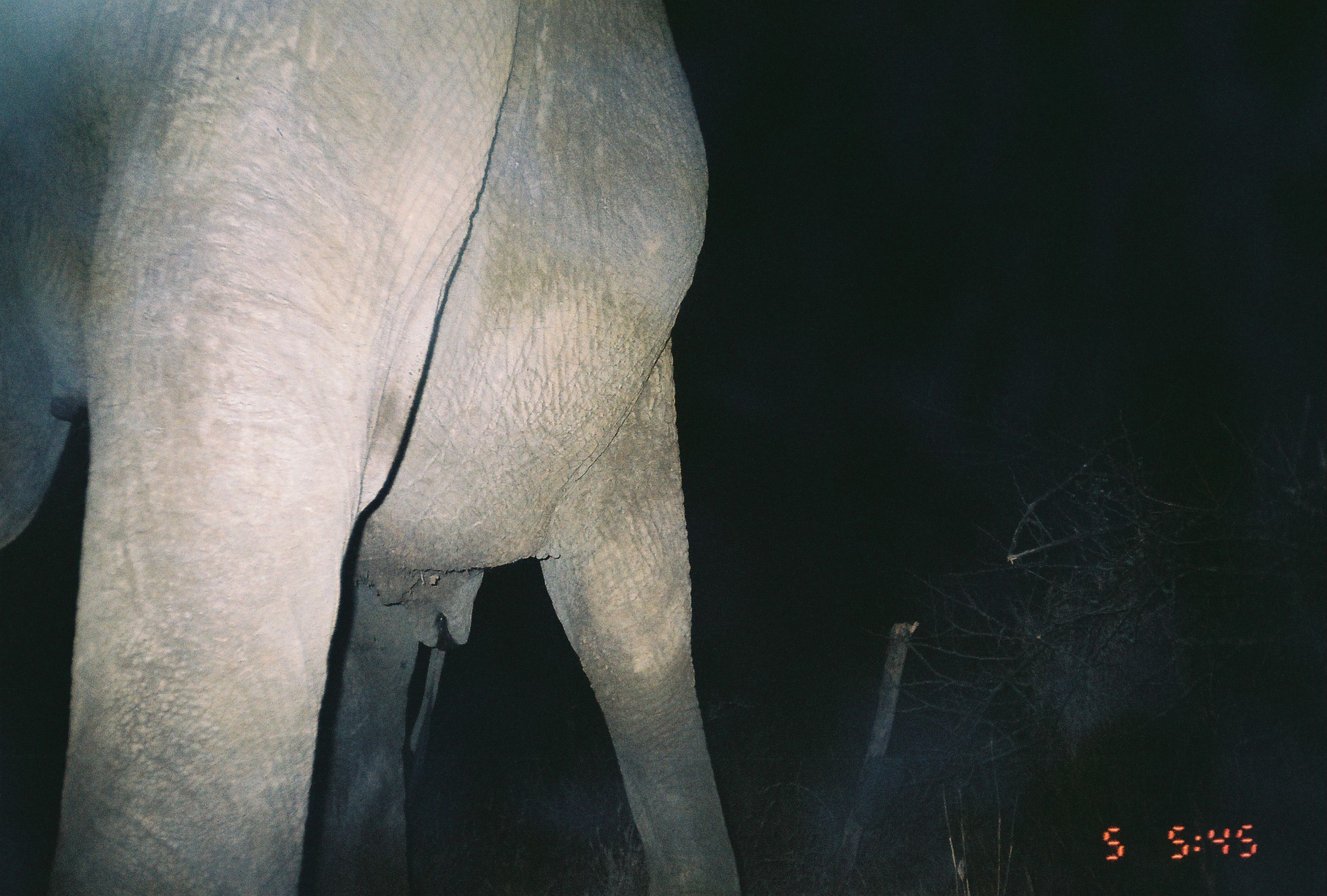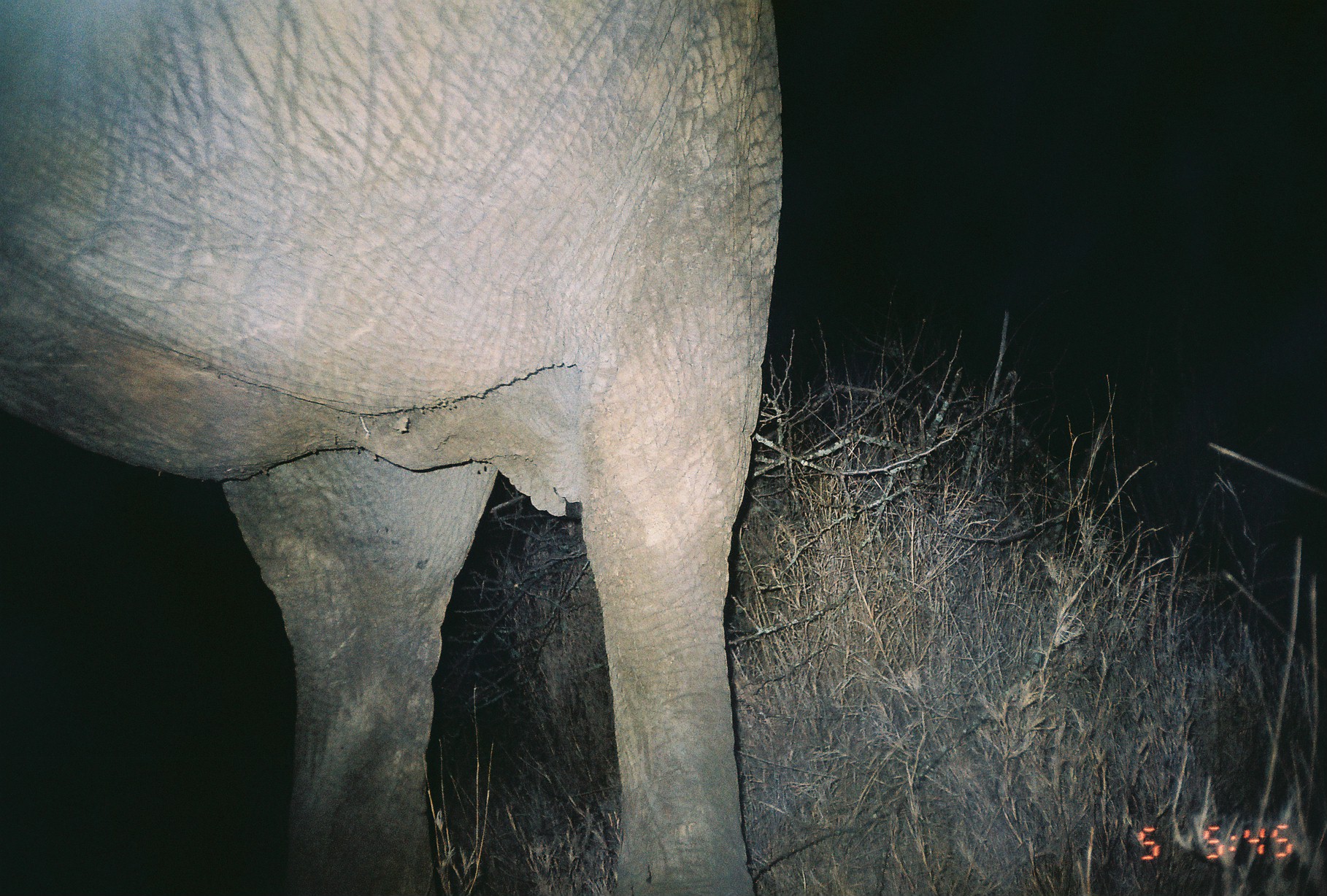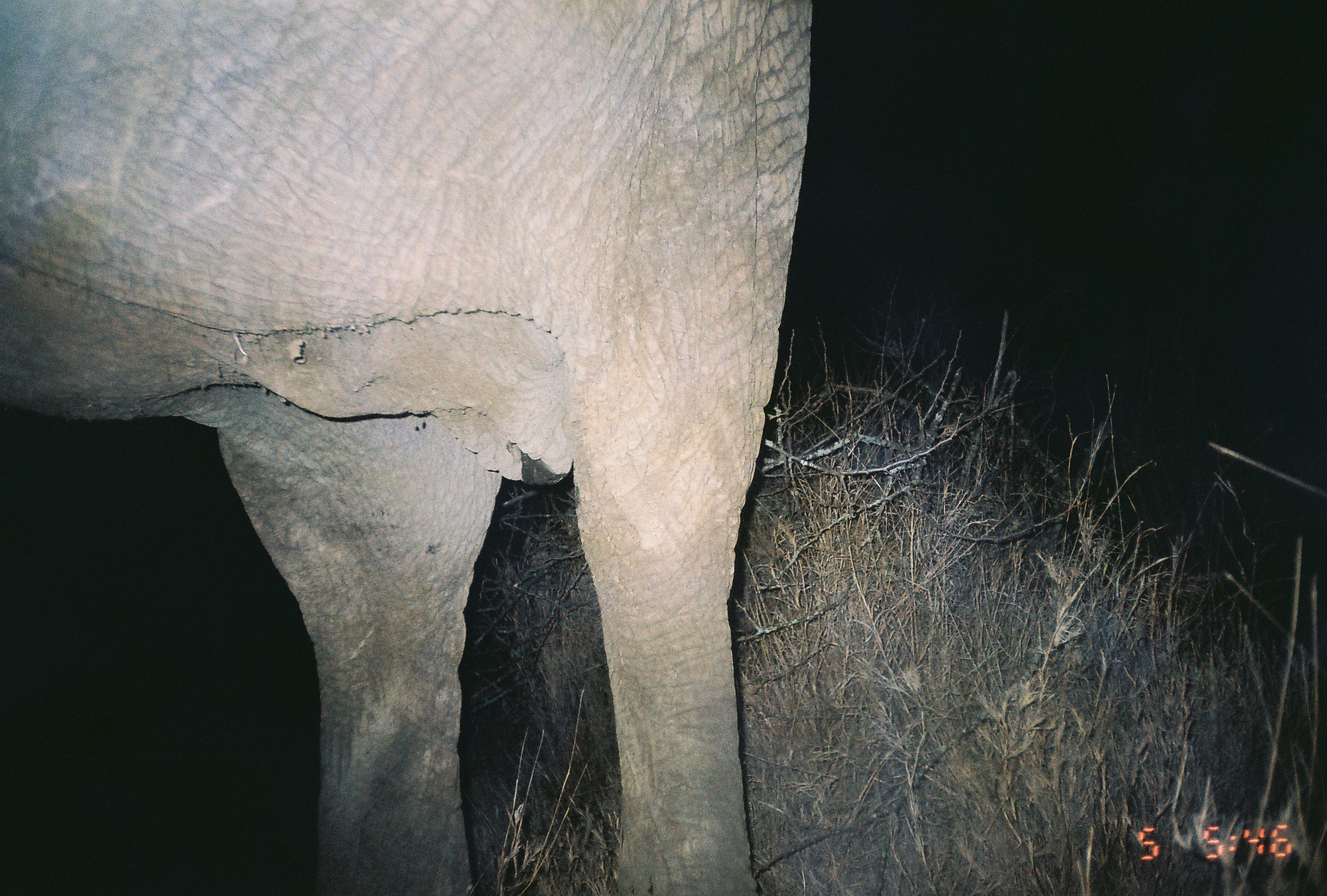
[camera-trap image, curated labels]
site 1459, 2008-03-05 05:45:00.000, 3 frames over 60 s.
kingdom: Animalia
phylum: Chordata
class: Mammalia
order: Proboscidea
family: Elephantidae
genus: Loxodonta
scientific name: Loxodonta africana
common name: african bush elephant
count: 1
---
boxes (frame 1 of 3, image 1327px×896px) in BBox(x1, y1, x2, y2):
loxodonta africana: BBox(0, 0, 745, 896)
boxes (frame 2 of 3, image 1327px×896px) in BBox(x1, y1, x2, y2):
loxodonta africana: BBox(0, 0, 787, 896)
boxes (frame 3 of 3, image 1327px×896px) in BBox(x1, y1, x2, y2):
loxodonta africana: BBox(0, 0, 818, 896)